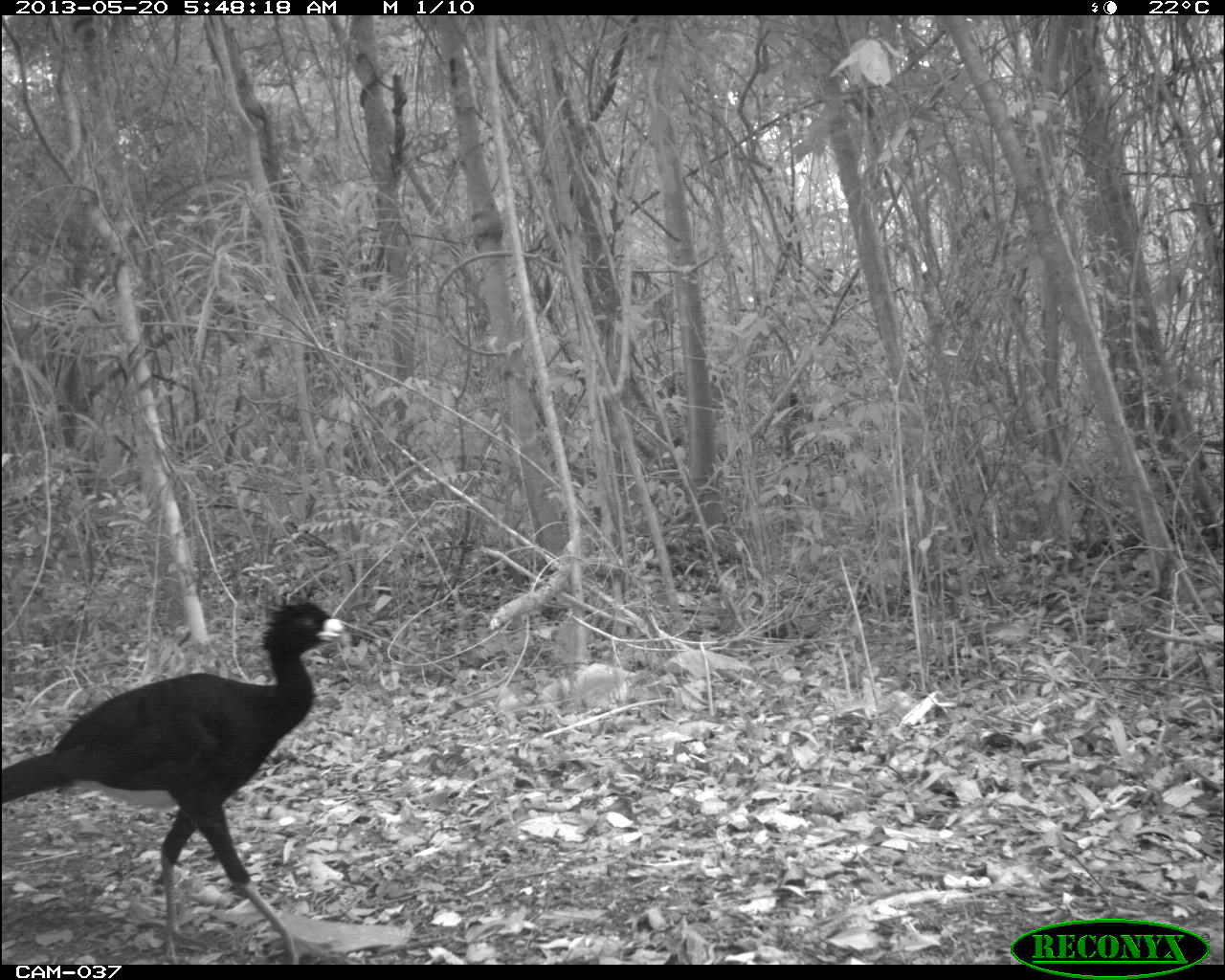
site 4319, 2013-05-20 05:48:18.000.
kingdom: Animalia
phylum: Chordata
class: Aves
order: Galliformes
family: Cracidae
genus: Crax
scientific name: Crax rubra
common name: great curassow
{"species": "Crax rubra (great curassow)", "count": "1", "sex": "male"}